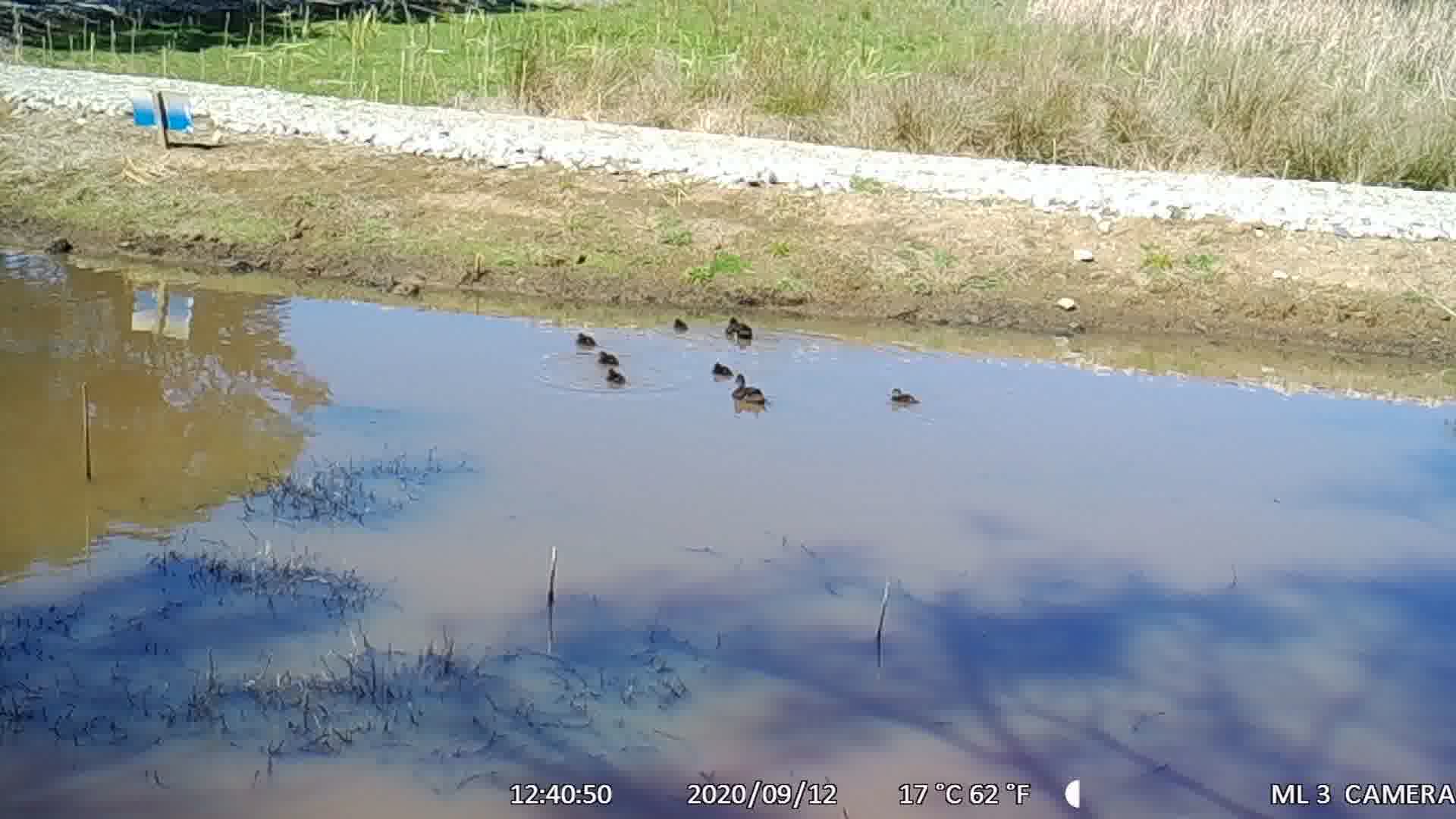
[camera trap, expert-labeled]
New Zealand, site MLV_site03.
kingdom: Animalia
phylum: Chordata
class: Aves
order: Anseriformes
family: Anatidae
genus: Anas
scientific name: Anas chlorotis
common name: brown teal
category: pateke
Pateke (brown teal) (Anas chlorotis).